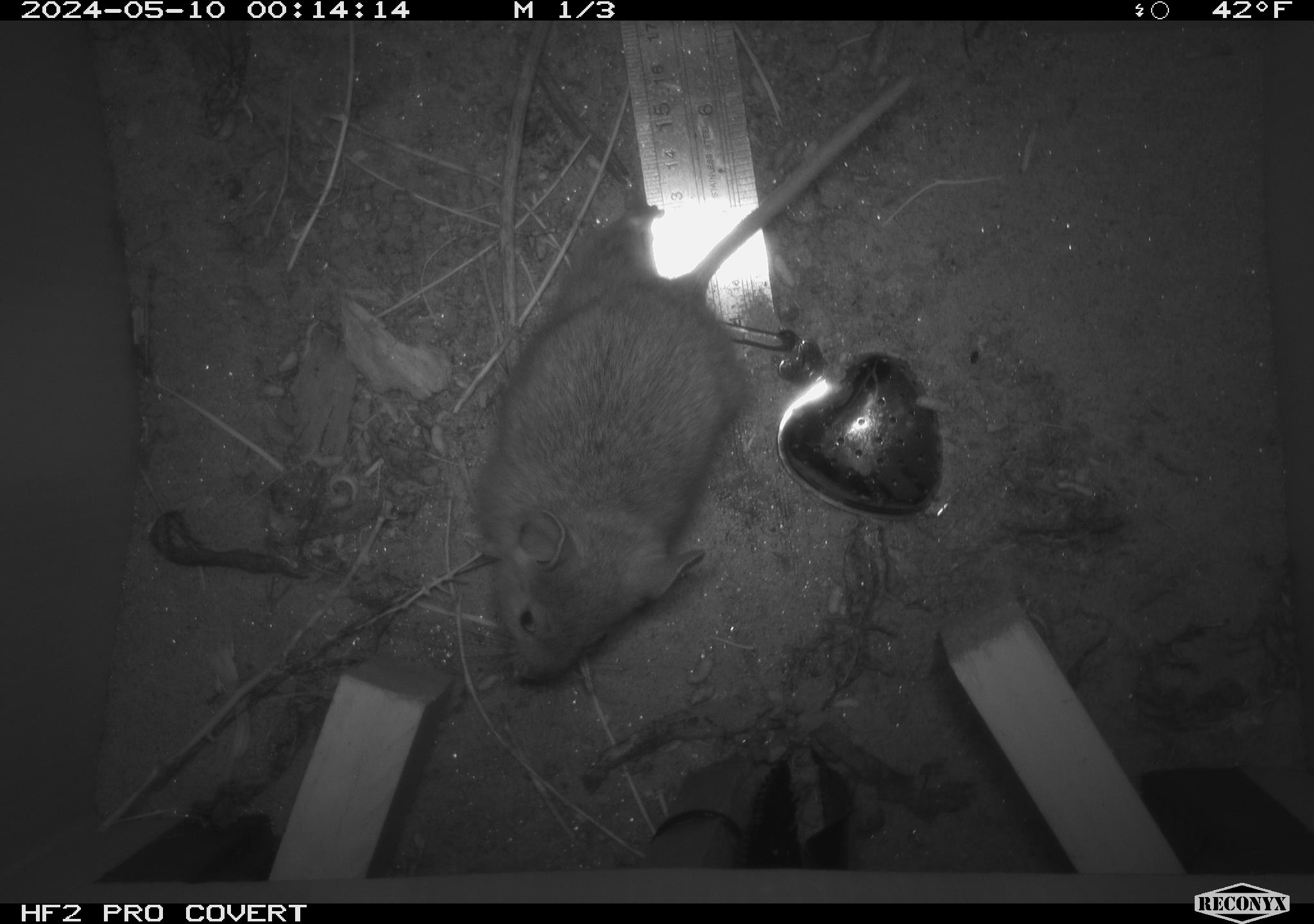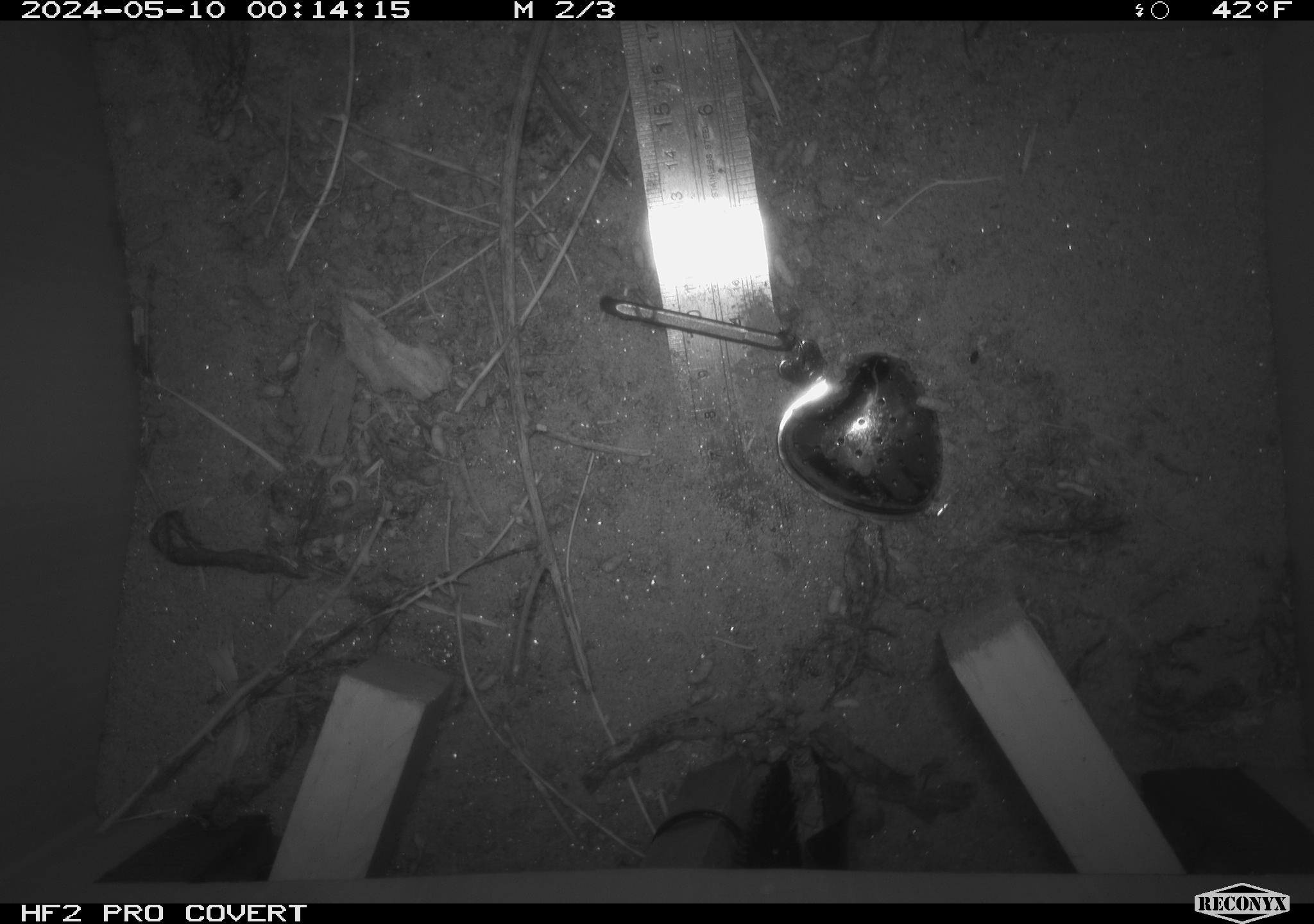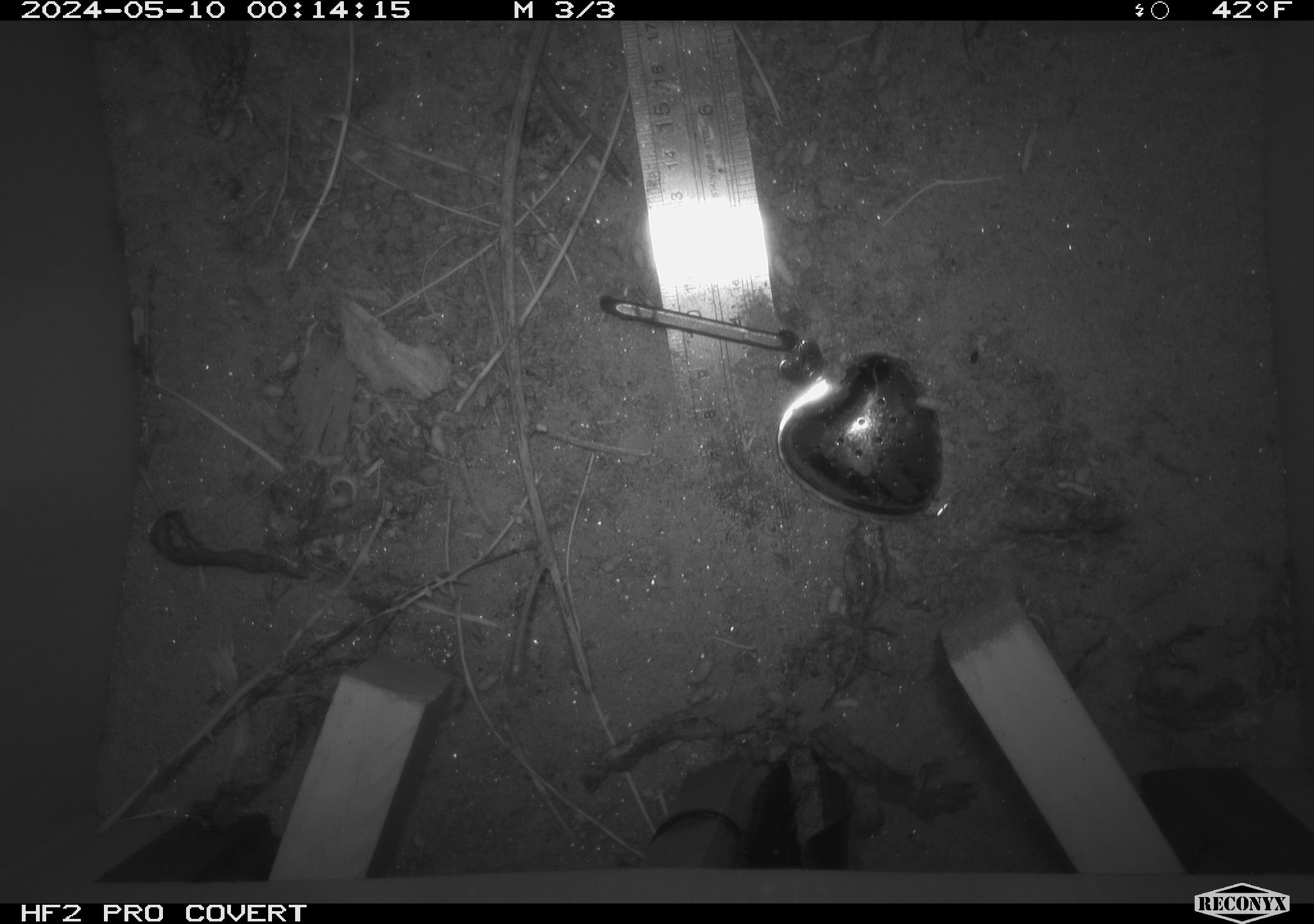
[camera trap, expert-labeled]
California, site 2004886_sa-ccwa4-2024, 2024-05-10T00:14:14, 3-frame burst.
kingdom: Animalia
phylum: Chordata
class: Mammalia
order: Rodentia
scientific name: Rodentia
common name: woodrat or rat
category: woodrat or rat species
Woodrat or rat species (woodrat or rat) (Rodentia).